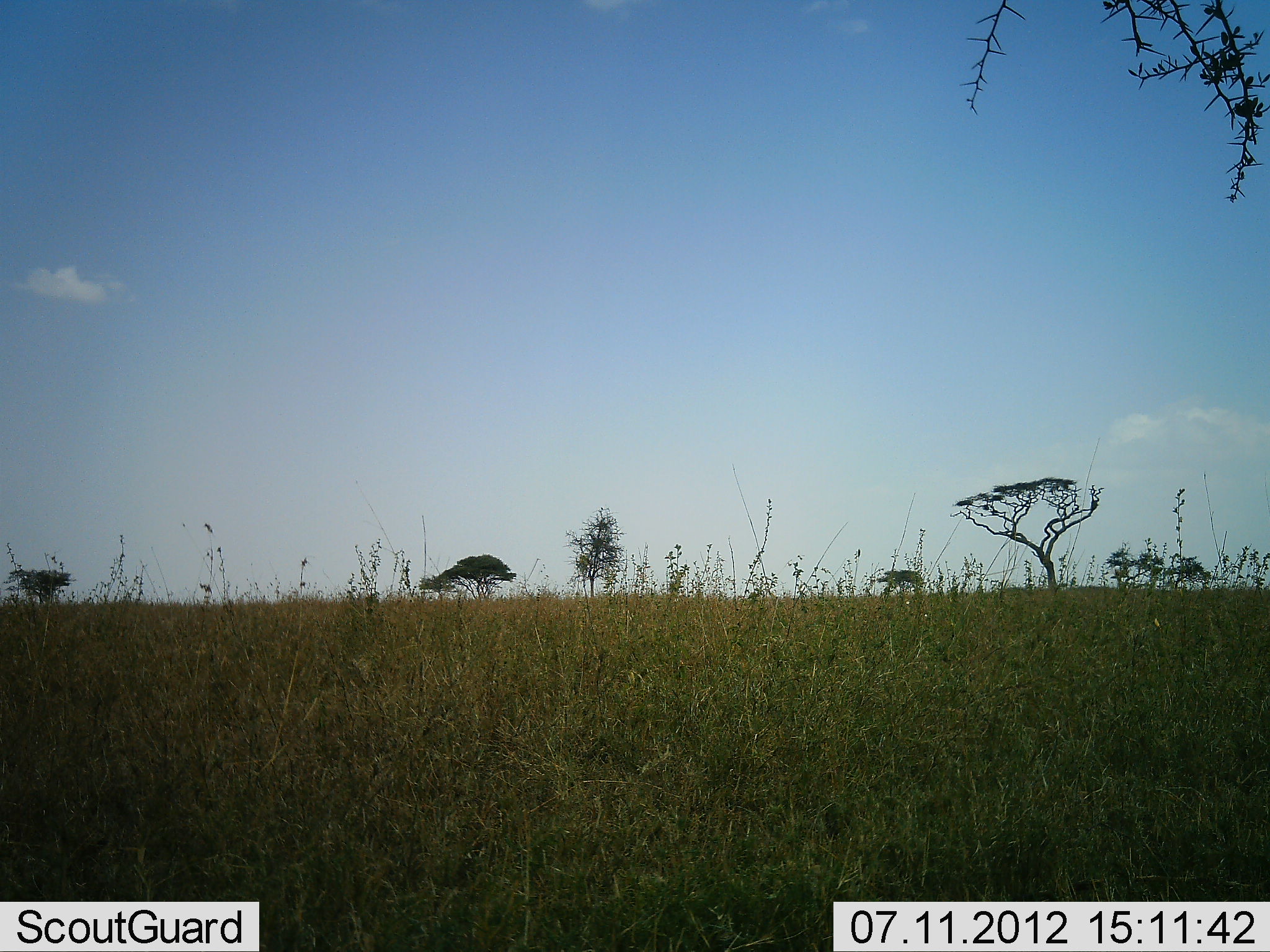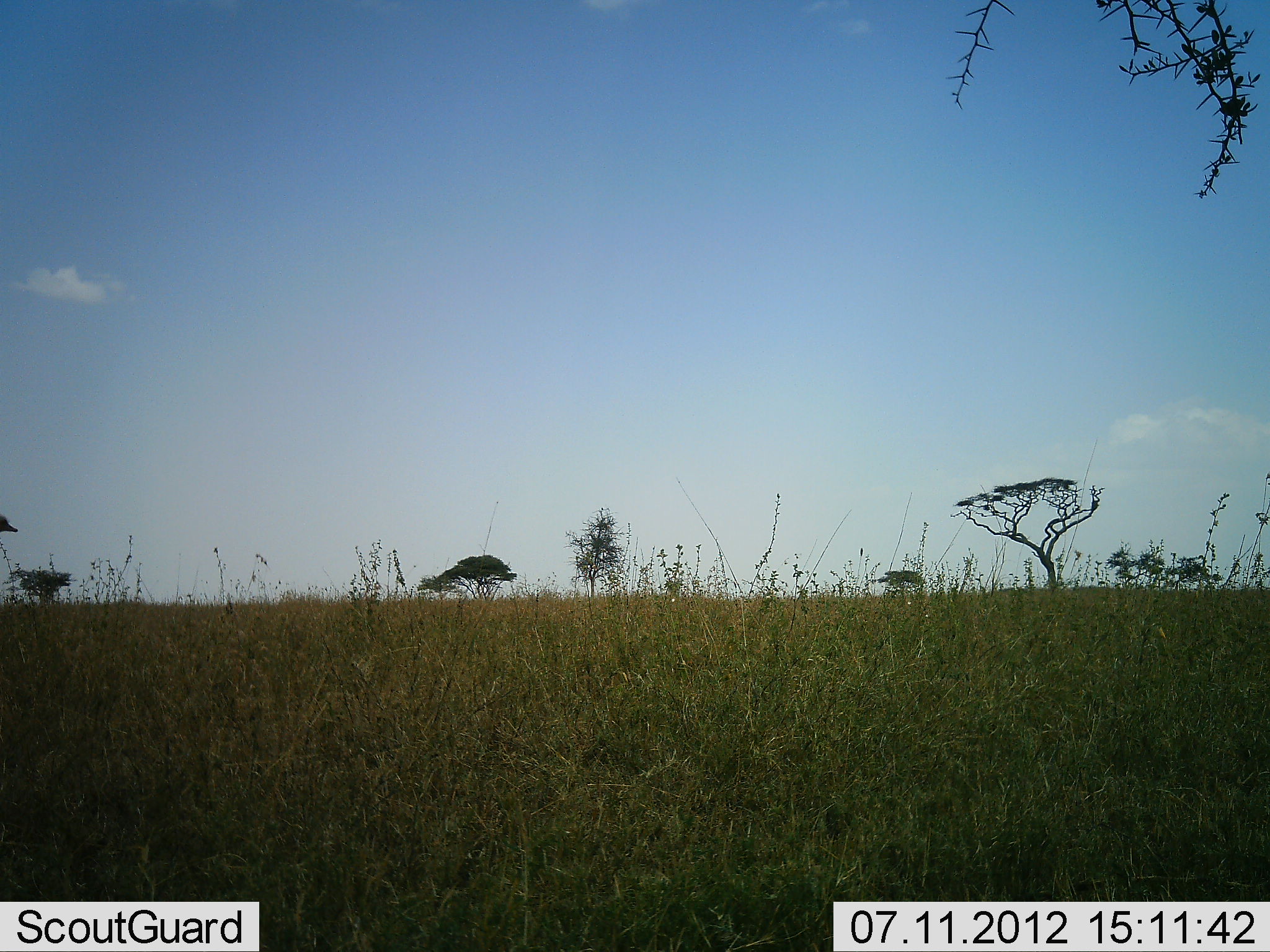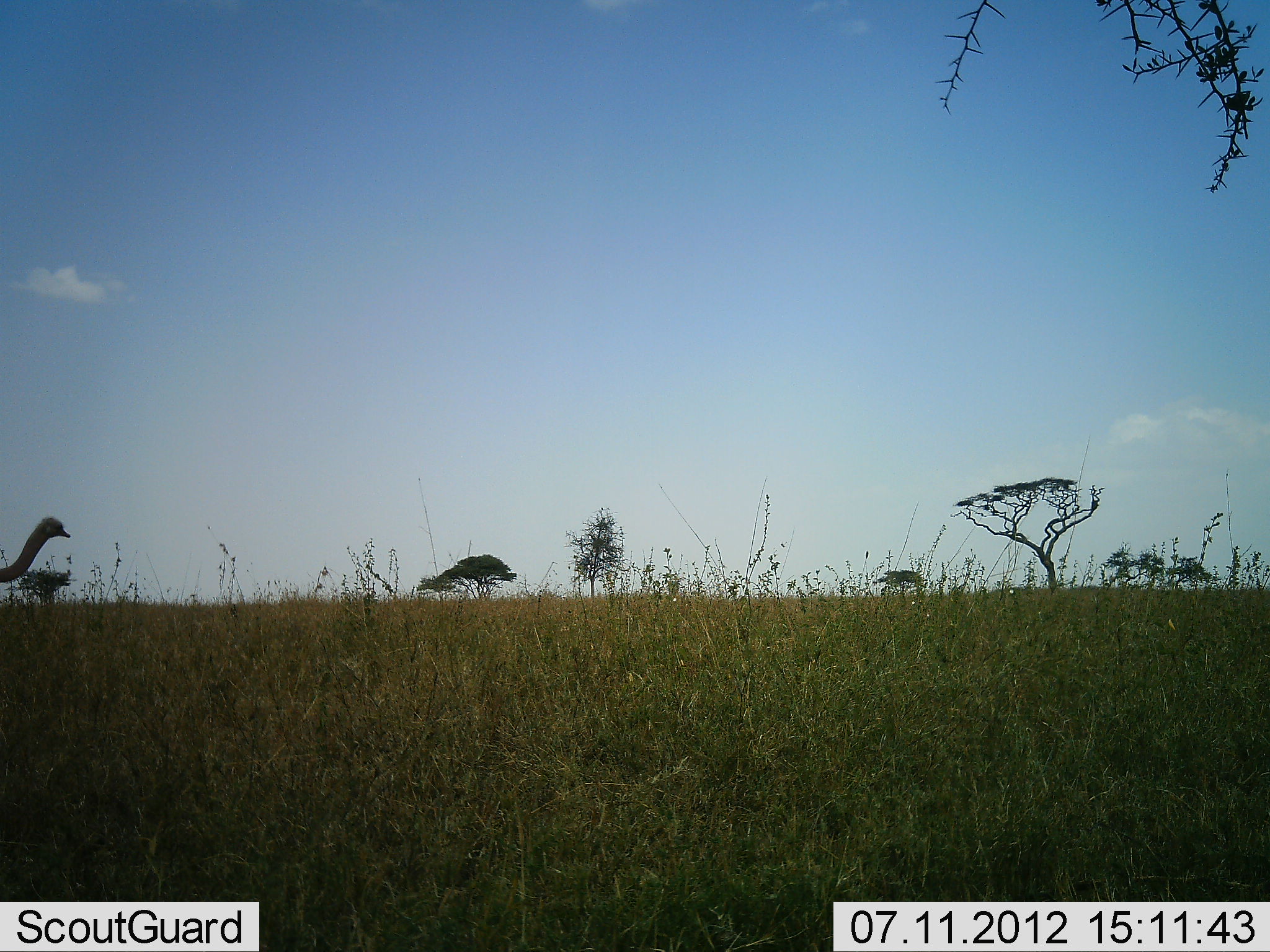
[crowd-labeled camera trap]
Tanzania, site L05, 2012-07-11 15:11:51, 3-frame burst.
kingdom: Animalia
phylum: Chordata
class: Aves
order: Struthioniformes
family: Struthionidae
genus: Struthio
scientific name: Struthio camelus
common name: ostrich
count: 1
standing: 10%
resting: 0%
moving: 90%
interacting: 0%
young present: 0%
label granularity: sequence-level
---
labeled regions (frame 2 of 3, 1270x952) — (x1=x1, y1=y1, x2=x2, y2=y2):
animal: (x1=0, y1=512, x2=18, y2=534)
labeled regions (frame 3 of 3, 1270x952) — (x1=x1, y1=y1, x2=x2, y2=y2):
animal: (x1=0, y1=515, x2=72, y2=583)